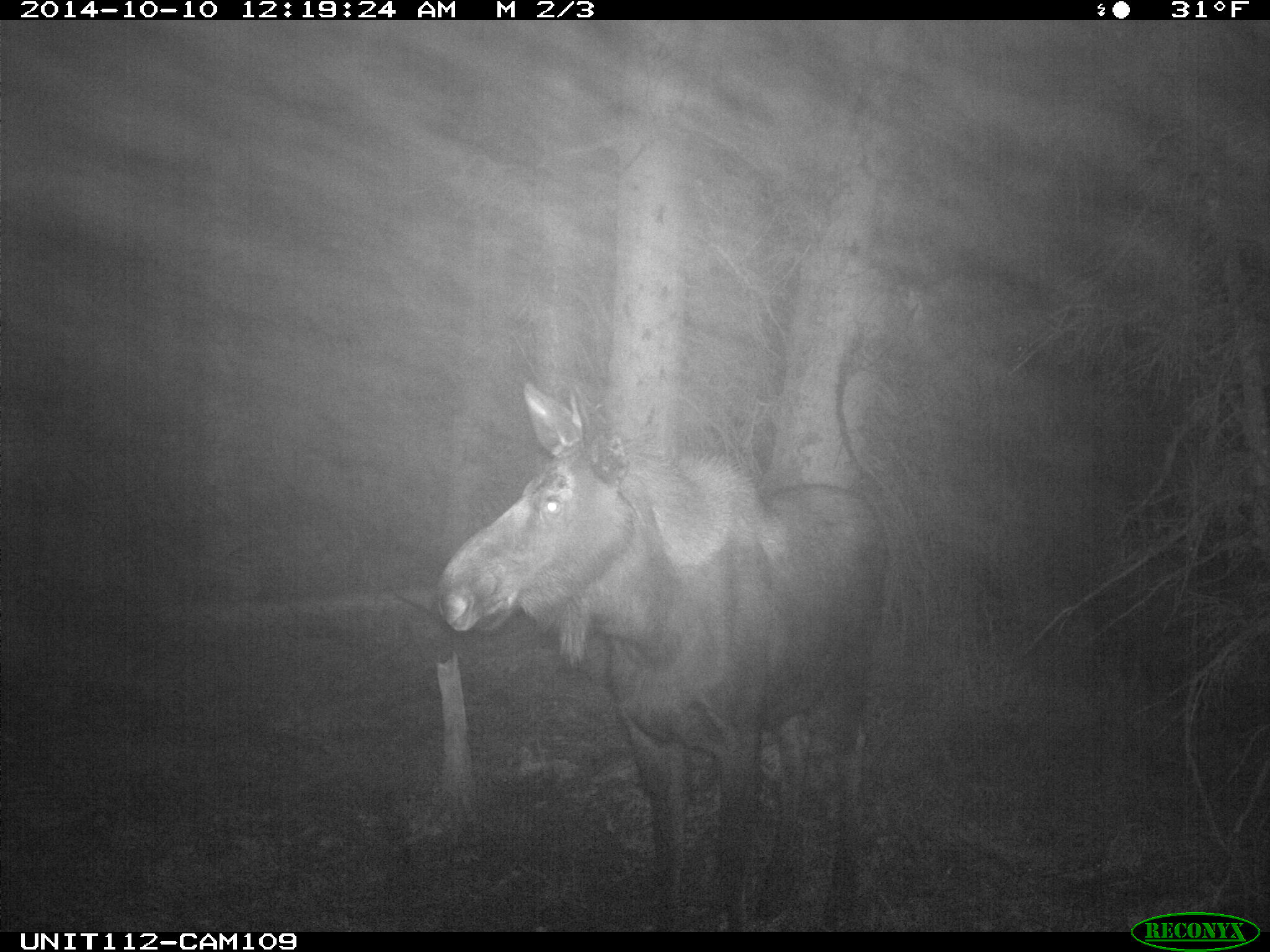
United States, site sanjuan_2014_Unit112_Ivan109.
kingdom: Animalia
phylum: Chordata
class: Mammalia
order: Artiodactyla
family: Cervidae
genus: Alces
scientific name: Alces alces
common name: moose